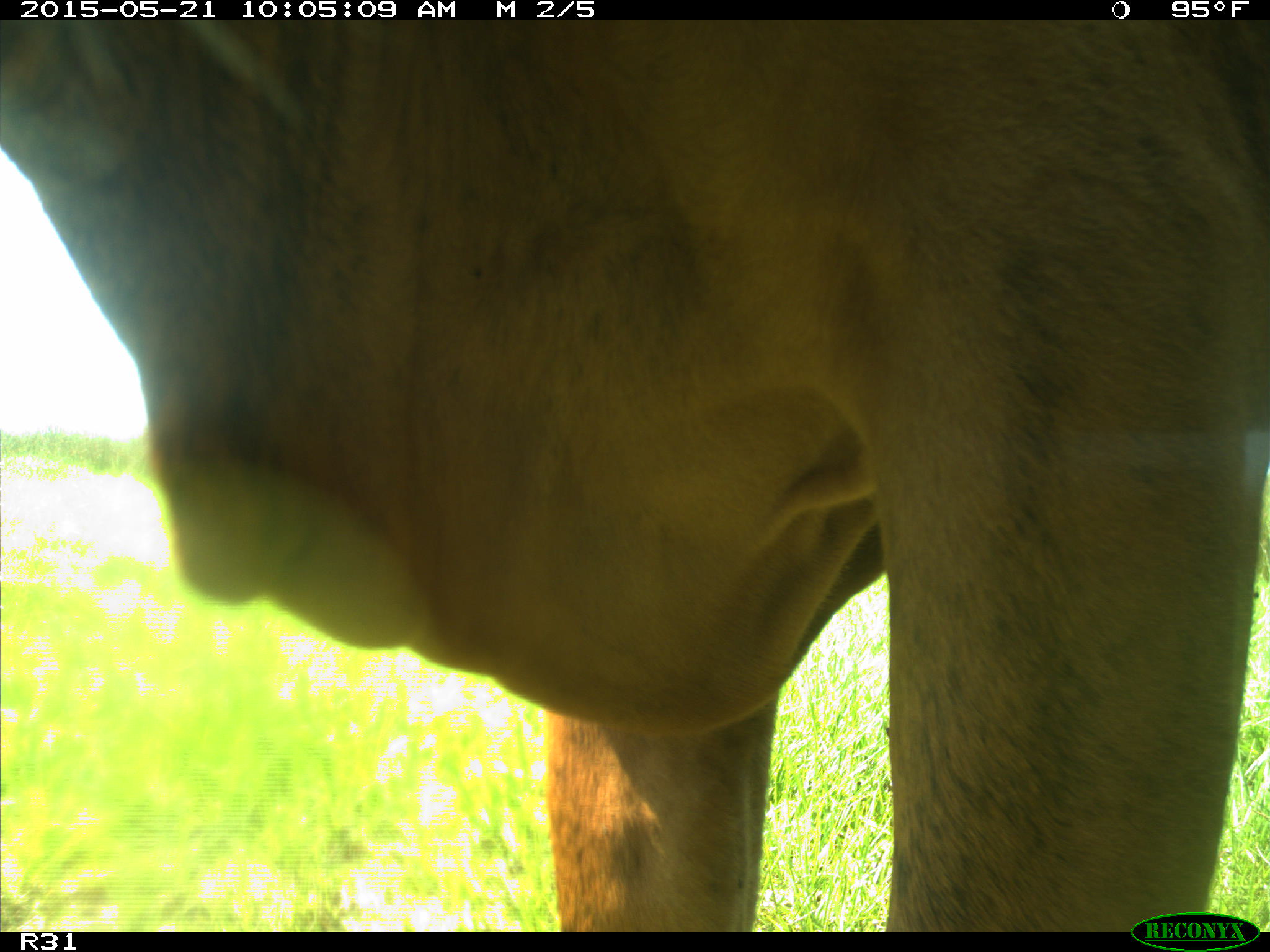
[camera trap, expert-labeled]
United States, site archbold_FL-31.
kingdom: Animalia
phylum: Chordata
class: Mammalia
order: Artiodactyla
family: Bovidae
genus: Bos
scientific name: Bos taurus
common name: domestic cow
Bos taurus (domestic cow).